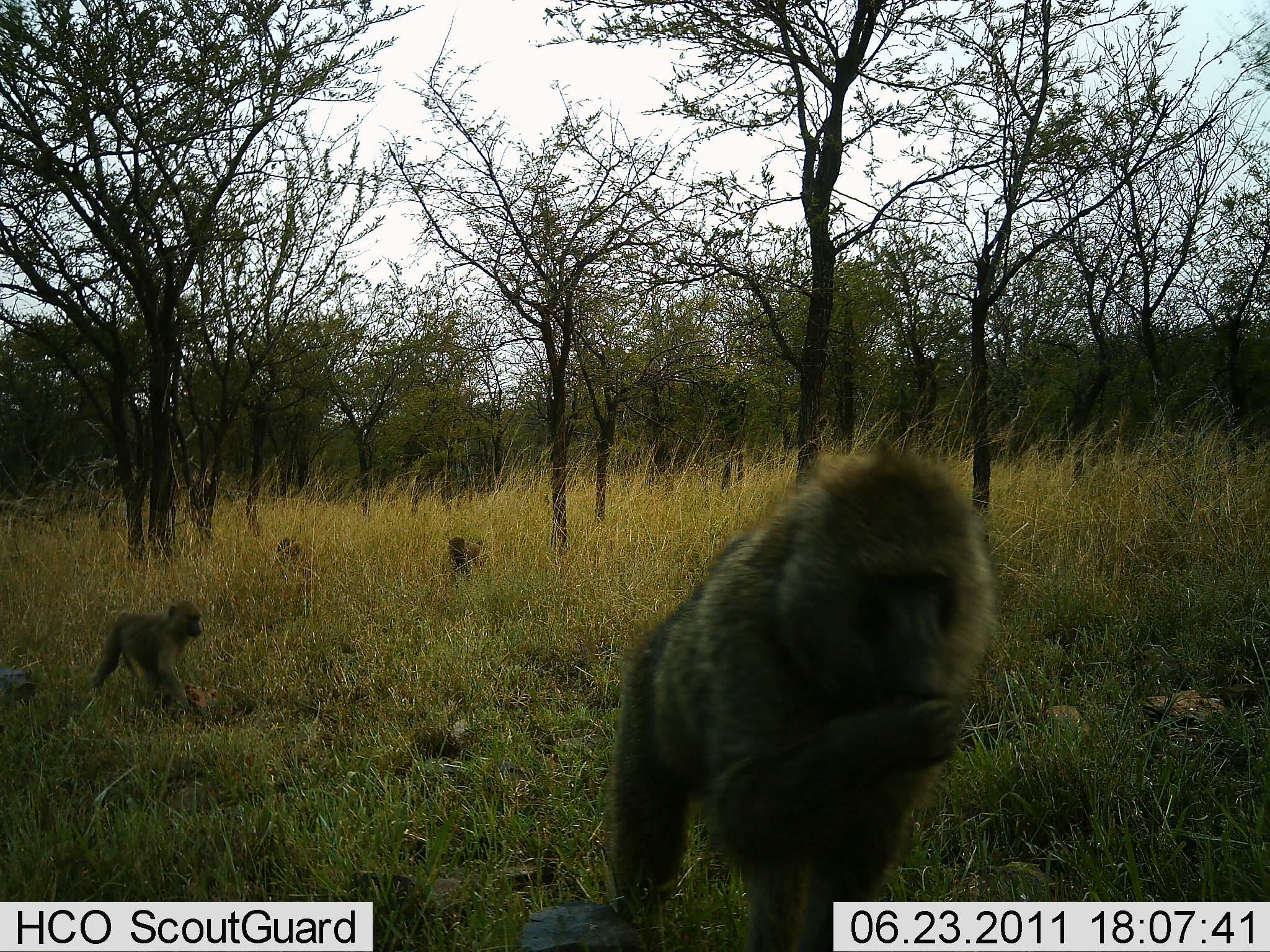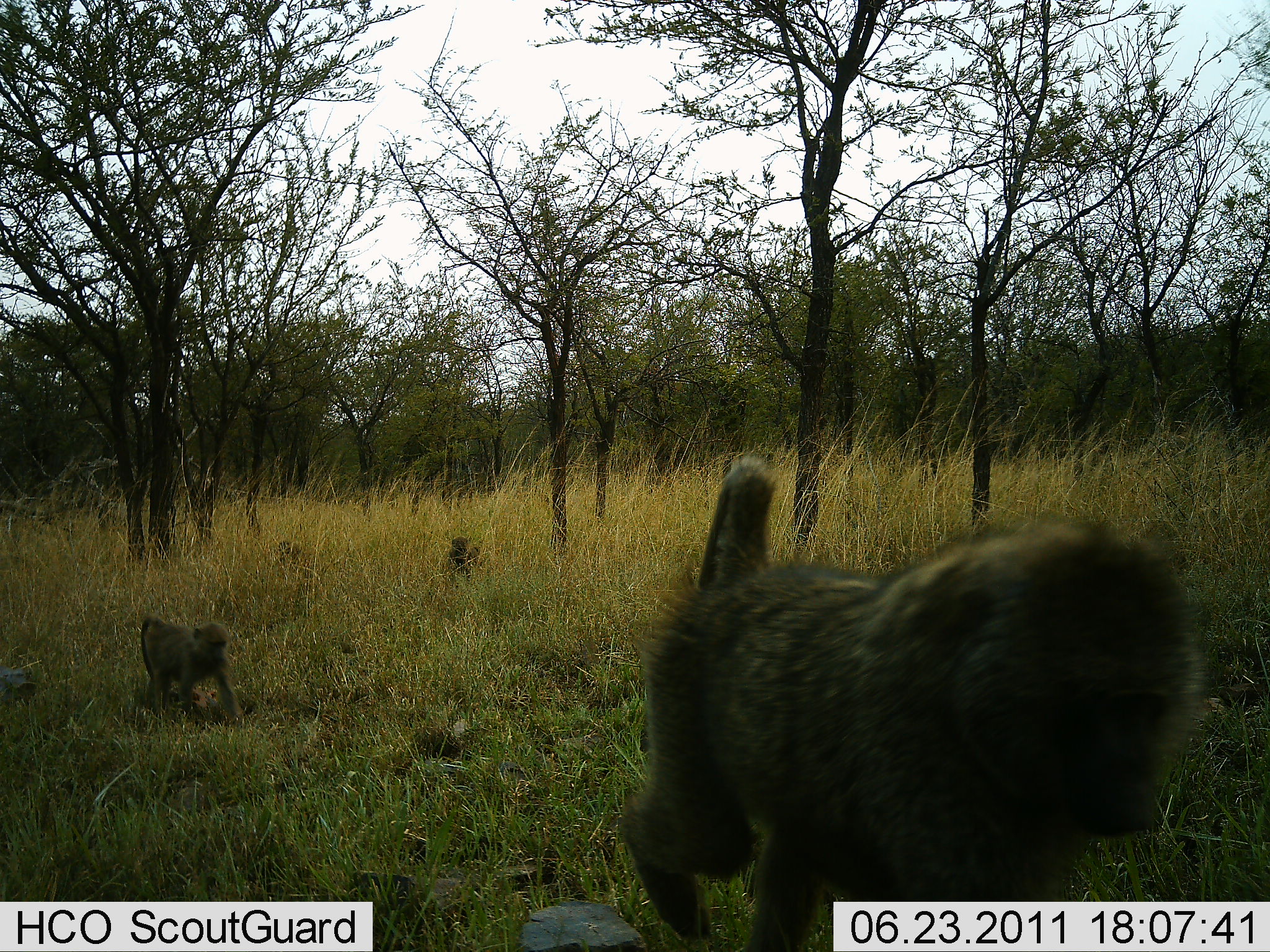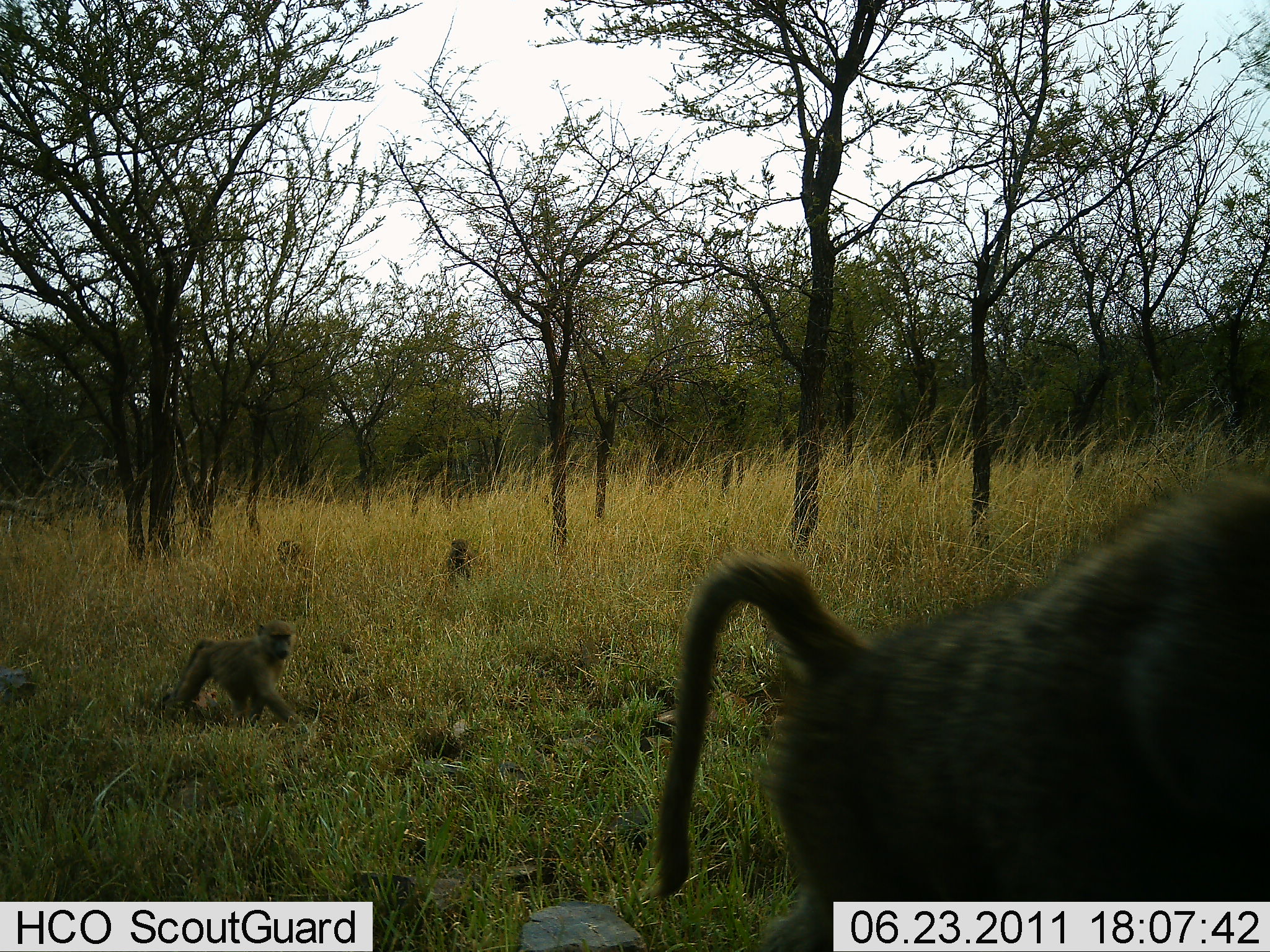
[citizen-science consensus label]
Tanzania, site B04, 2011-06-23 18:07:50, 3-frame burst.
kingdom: Animalia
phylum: Chordata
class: Mammalia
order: Primates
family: Cercopithecidae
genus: Papio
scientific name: Papio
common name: baboon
Baboon (Papio), count 4. Behavior (volunteer vote fractions): standing 14%, resting 0%, moving 86%, interacting 0%. Young present (vote fraction): 43%. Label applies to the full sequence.